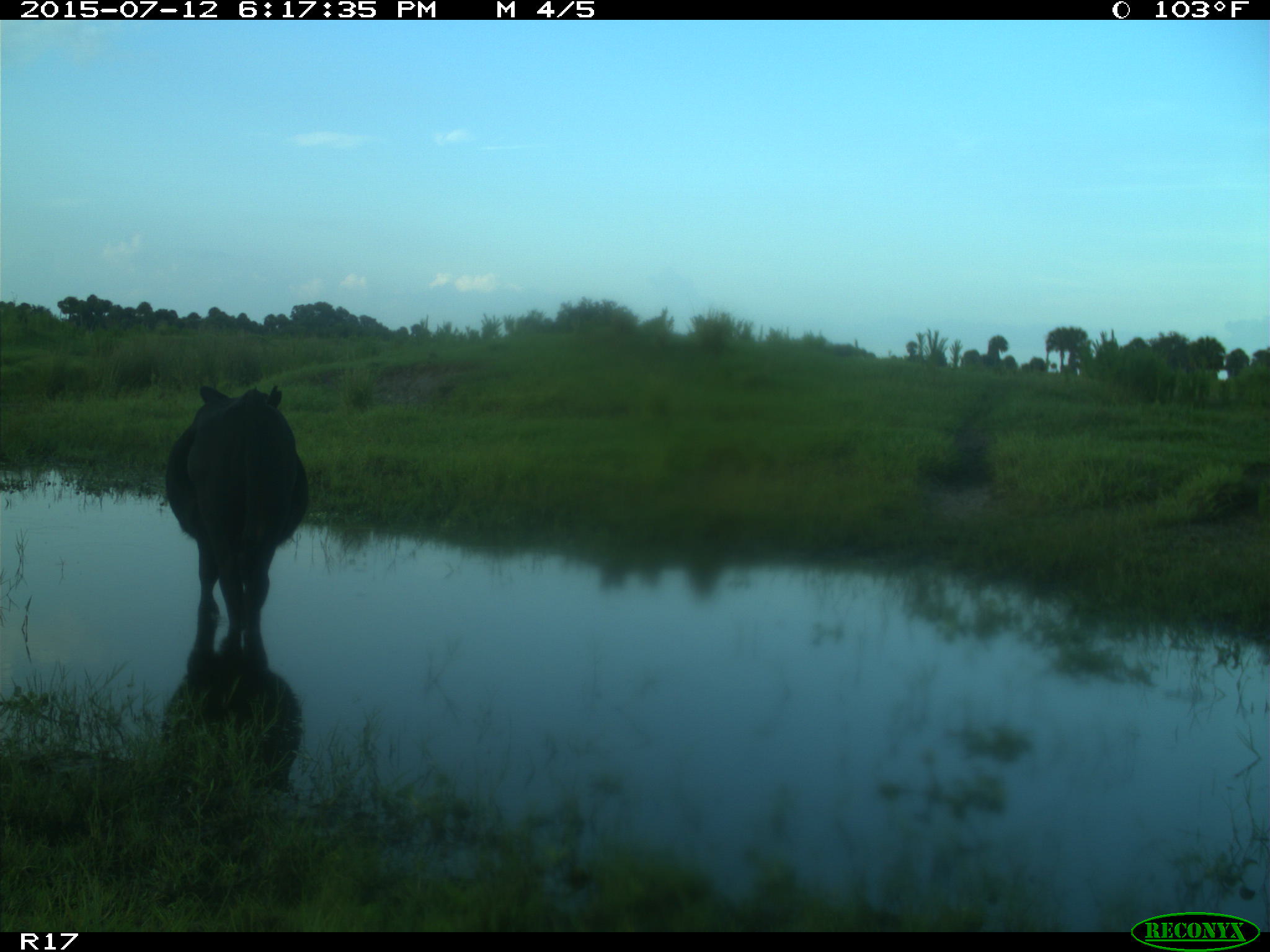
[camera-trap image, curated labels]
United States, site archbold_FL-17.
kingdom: Animalia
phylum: Chordata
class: Mammalia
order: Artiodactyla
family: Bovidae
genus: Bos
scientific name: Bos taurus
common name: domestic cow